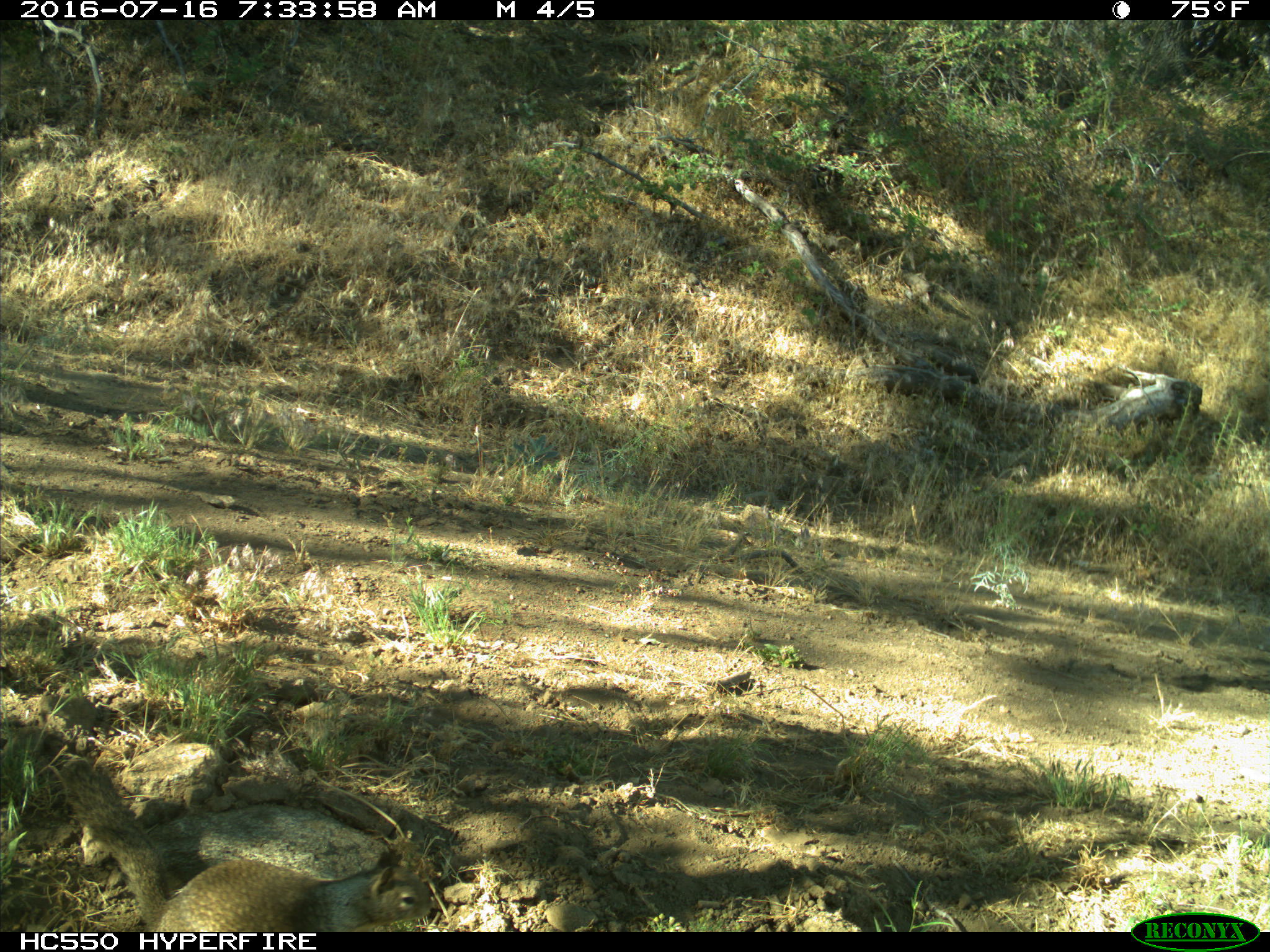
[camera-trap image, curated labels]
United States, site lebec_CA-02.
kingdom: Animalia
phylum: Chordata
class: Mammalia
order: Rodentia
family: Sciuridae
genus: Otospermophilus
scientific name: Otospermophilus beecheyi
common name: california ground squirrel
Otospermophilus beecheyi (california ground squirrel).